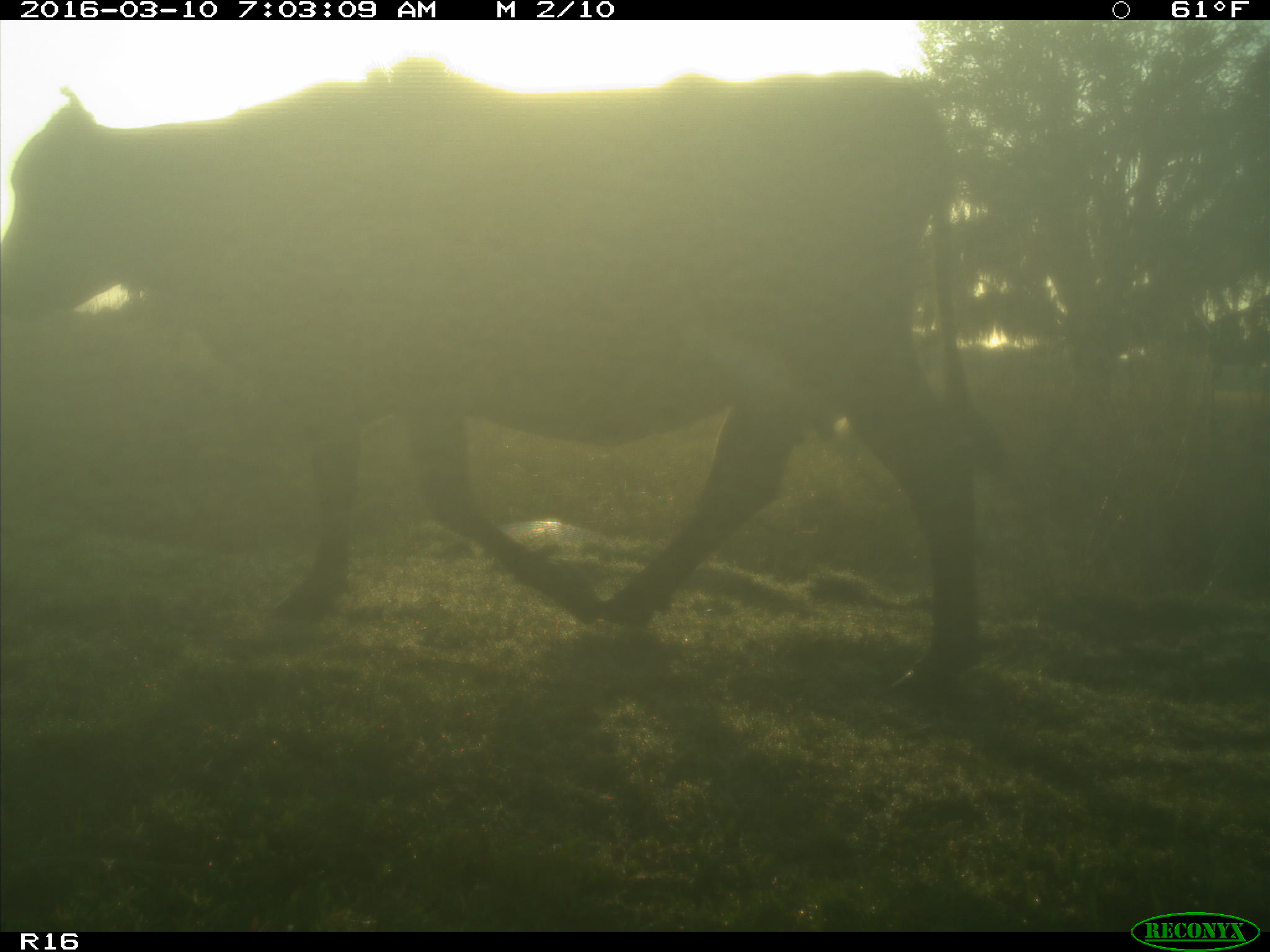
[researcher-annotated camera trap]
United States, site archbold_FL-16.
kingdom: Animalia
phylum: Chordata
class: Mammalia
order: Artiodactyla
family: Bovidae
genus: Bos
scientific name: Bos taurus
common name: domestic cow